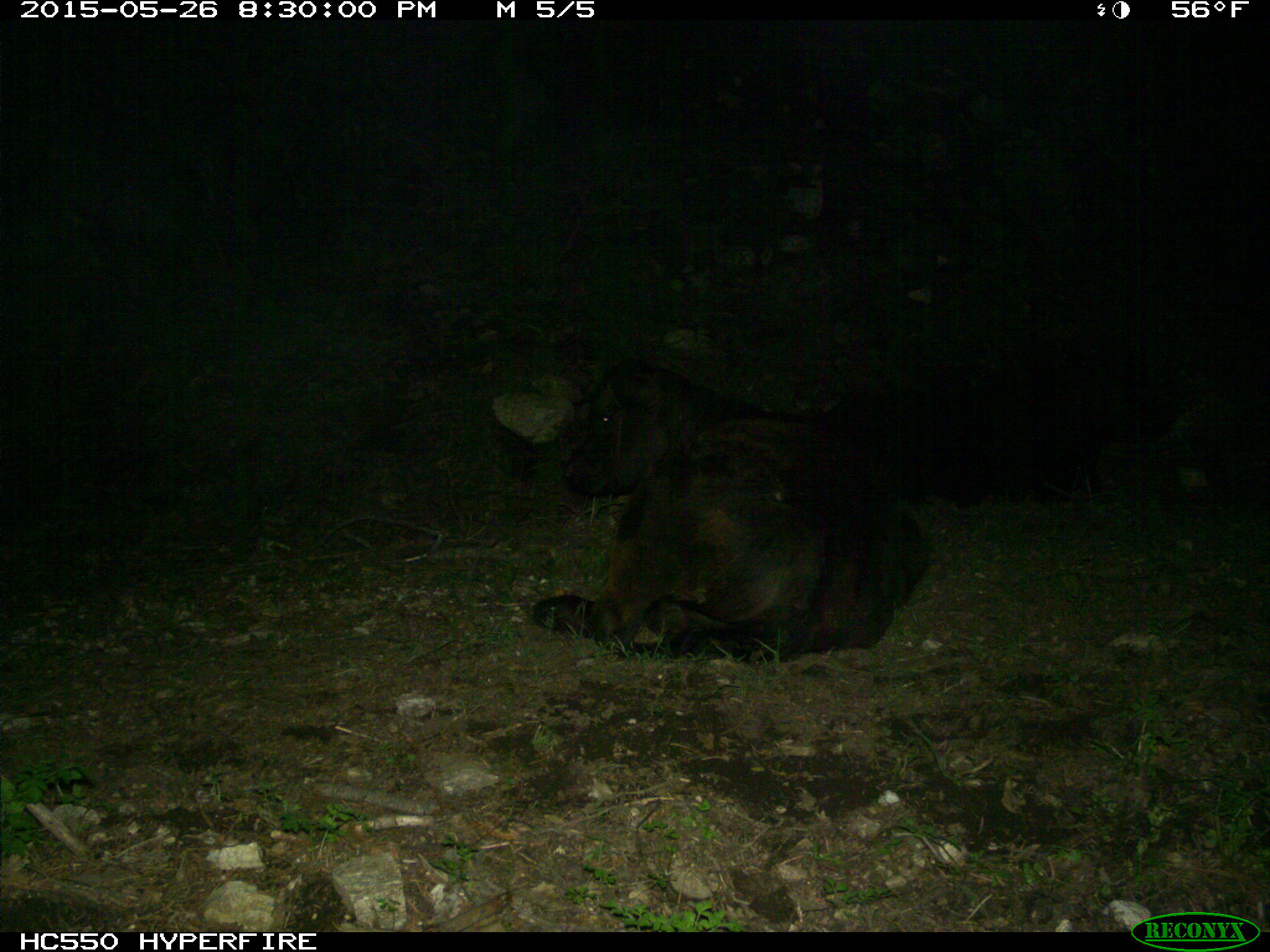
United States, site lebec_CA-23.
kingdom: Animalia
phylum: Chordata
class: Mammalia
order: Artiodactyla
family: Bovidae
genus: Bos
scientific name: Bos taurus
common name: domestic cow